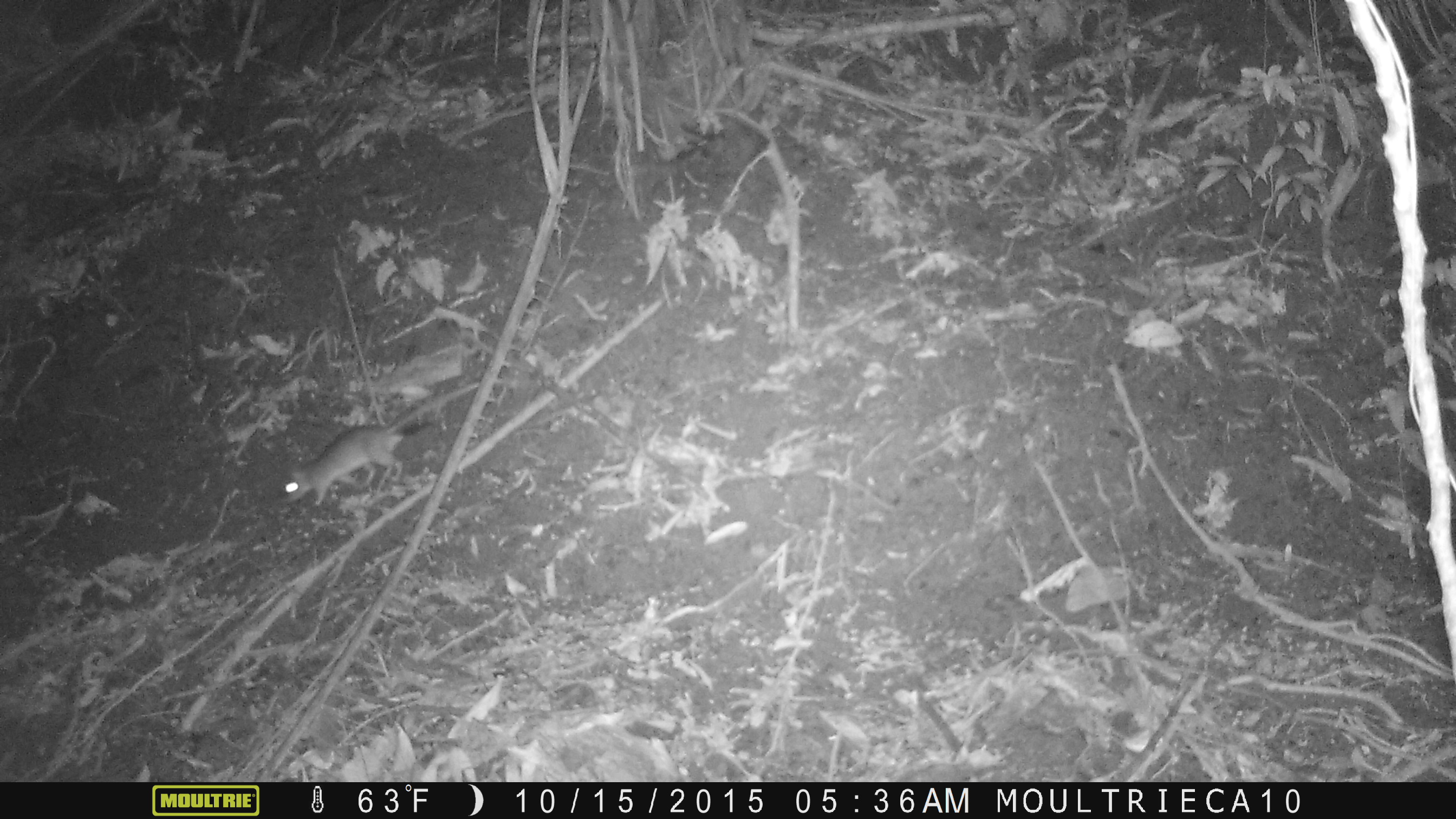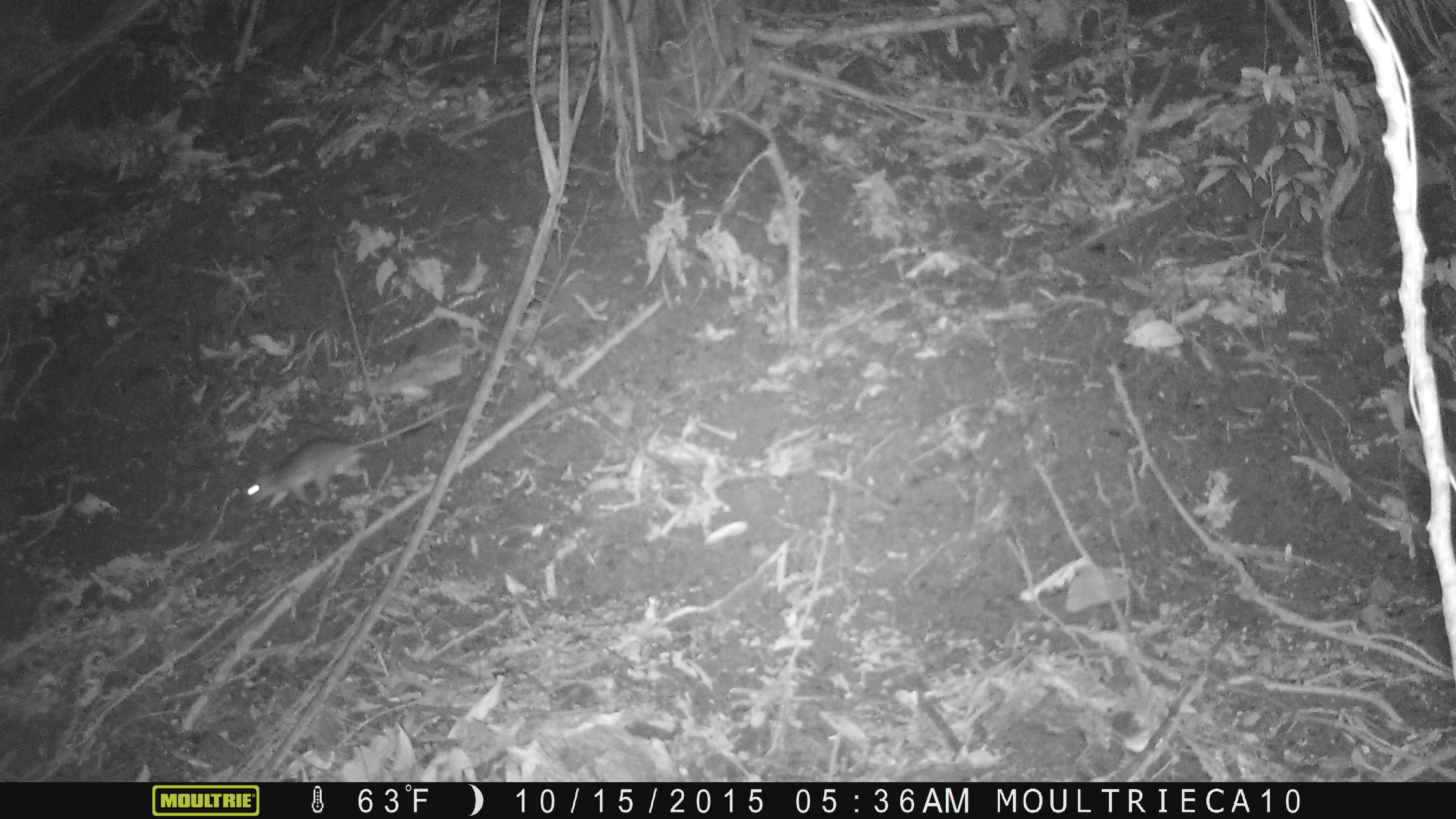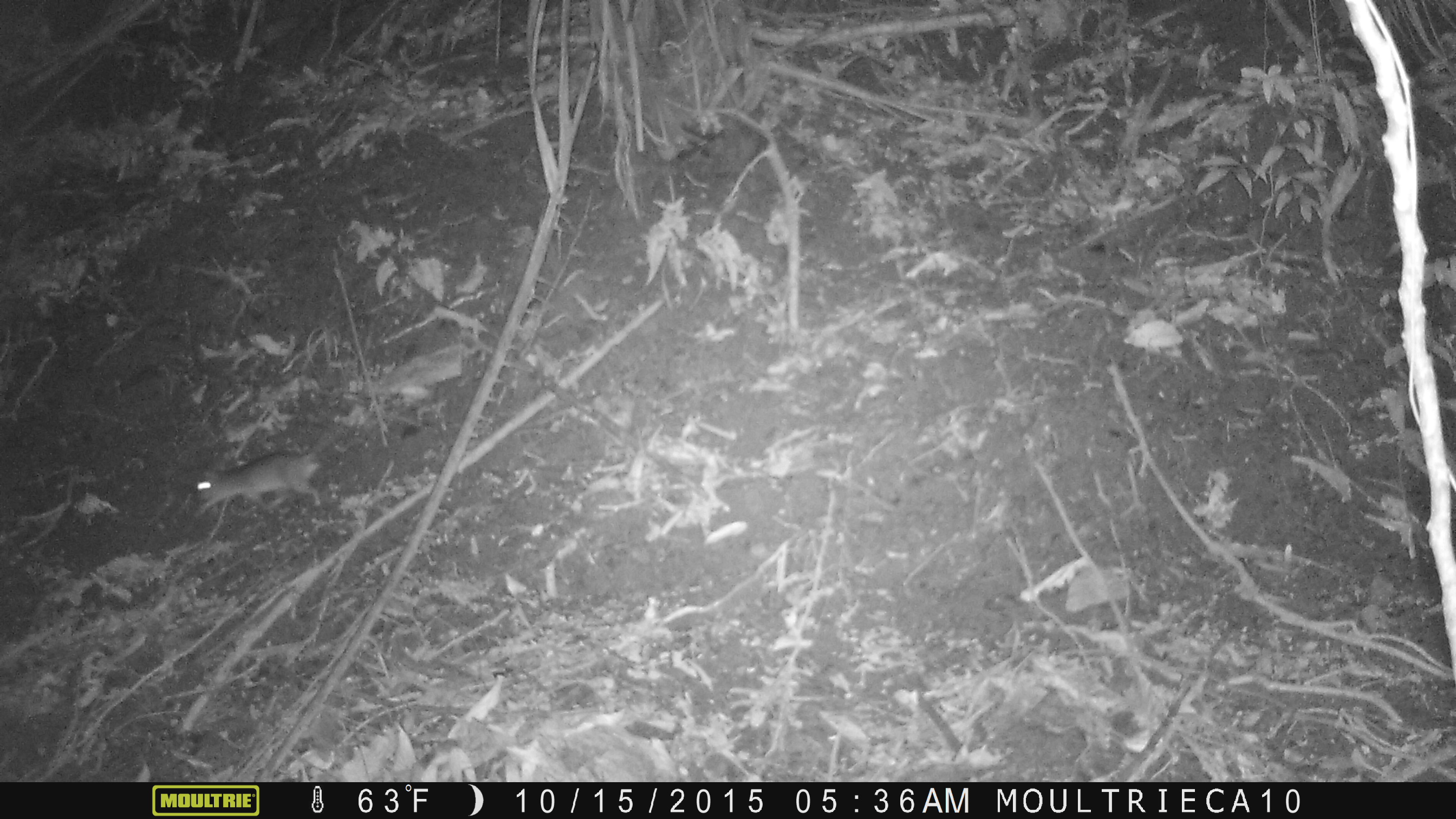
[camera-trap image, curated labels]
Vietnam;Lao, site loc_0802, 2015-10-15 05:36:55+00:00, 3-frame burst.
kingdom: Animalia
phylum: Chordata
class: Mammalia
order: Rodentia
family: Muridae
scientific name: Muridae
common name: old-world mice and rats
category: unidentified murid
Unidentified murid (old-world mice and rats) (Muridae). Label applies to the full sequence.